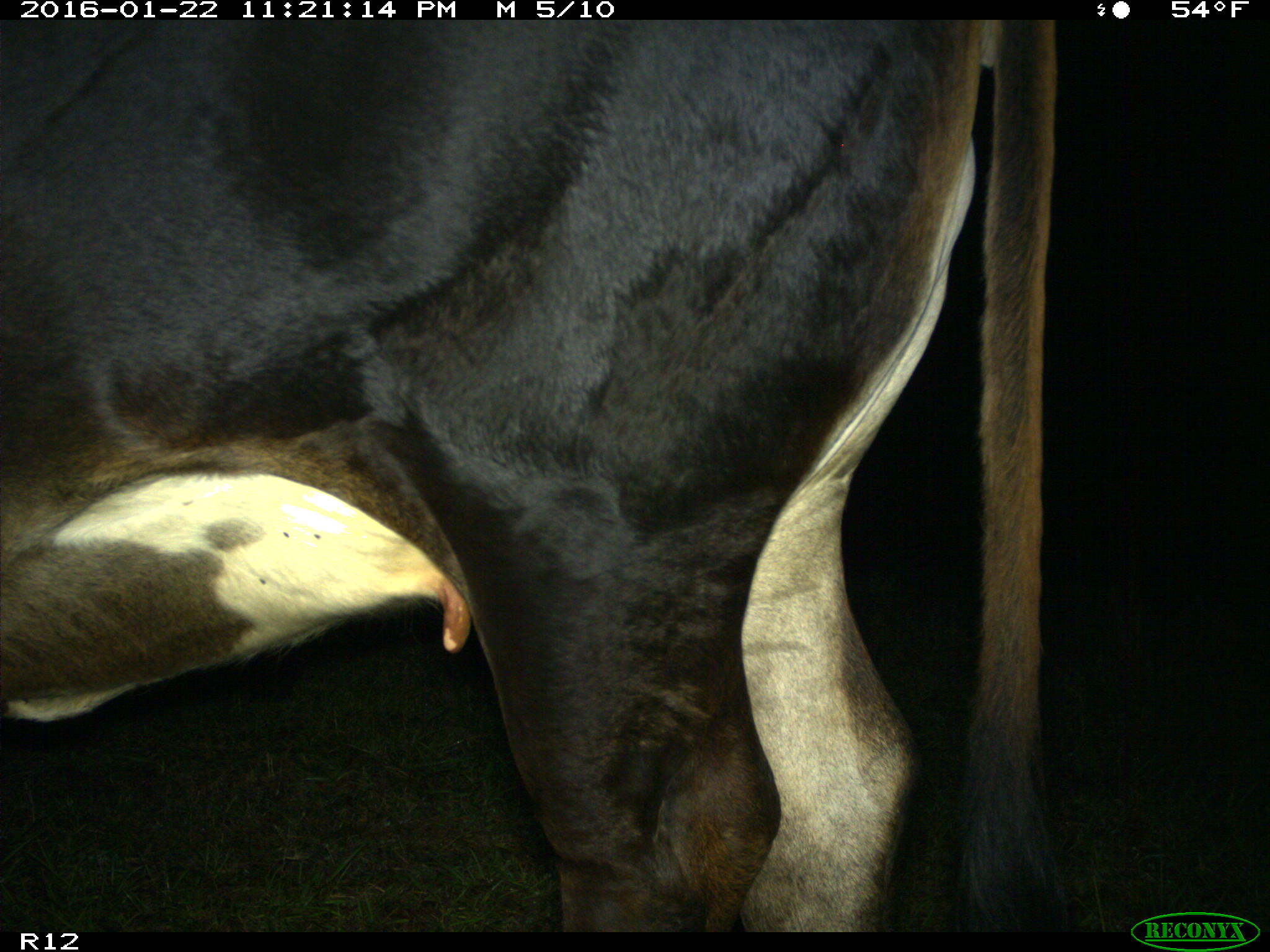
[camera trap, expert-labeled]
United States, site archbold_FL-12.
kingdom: Animalia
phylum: Chordata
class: Mammalia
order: Artiodactyla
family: Bovidae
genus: Bos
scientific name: Bos taurus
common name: domestic cow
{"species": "Bos taurus (domestic cow)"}